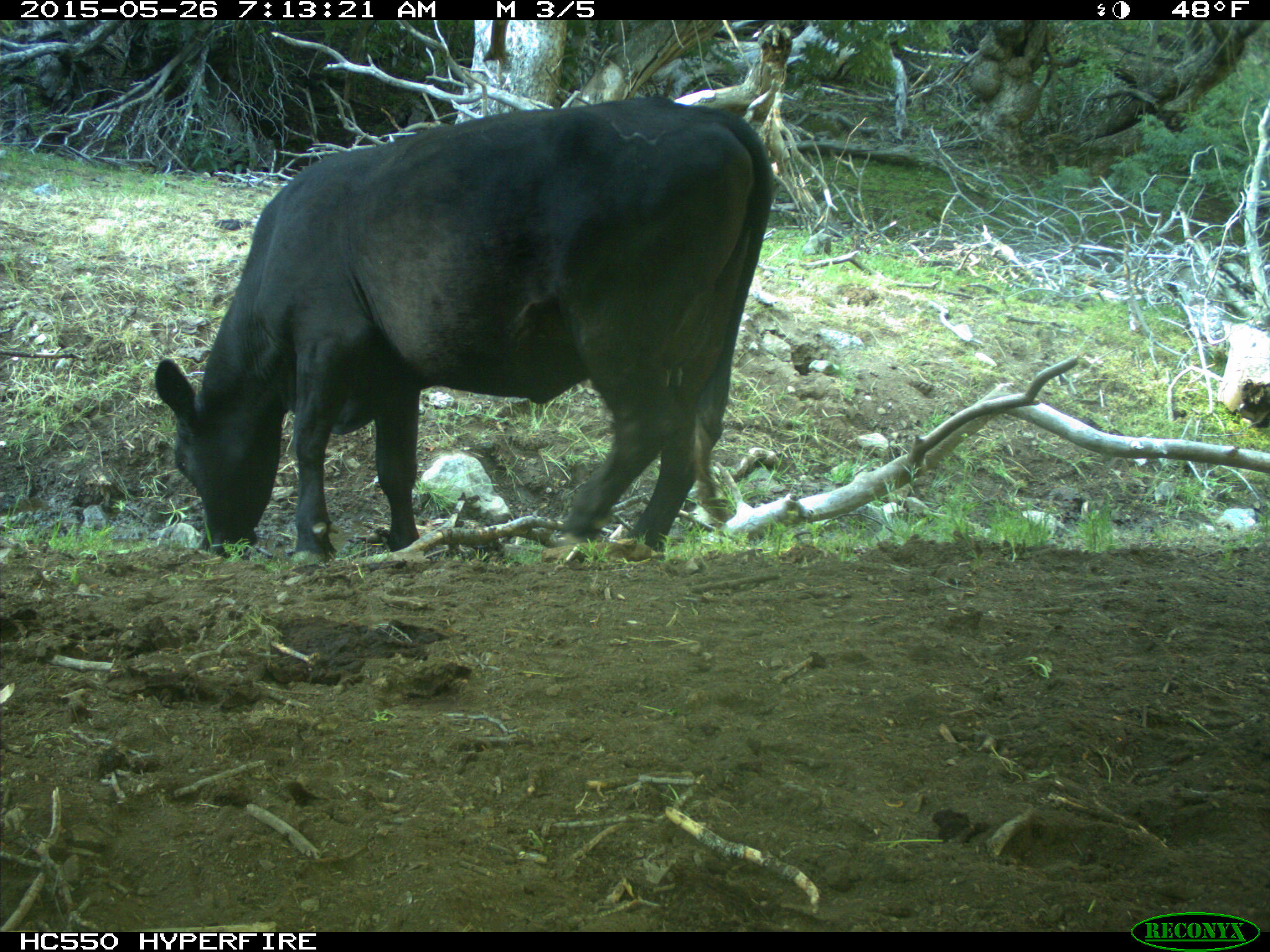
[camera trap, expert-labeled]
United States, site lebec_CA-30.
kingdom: Animalia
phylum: Chordata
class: Mammalia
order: Artiodactyla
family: Bovidae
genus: Bos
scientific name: Bos taurus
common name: domestic cow